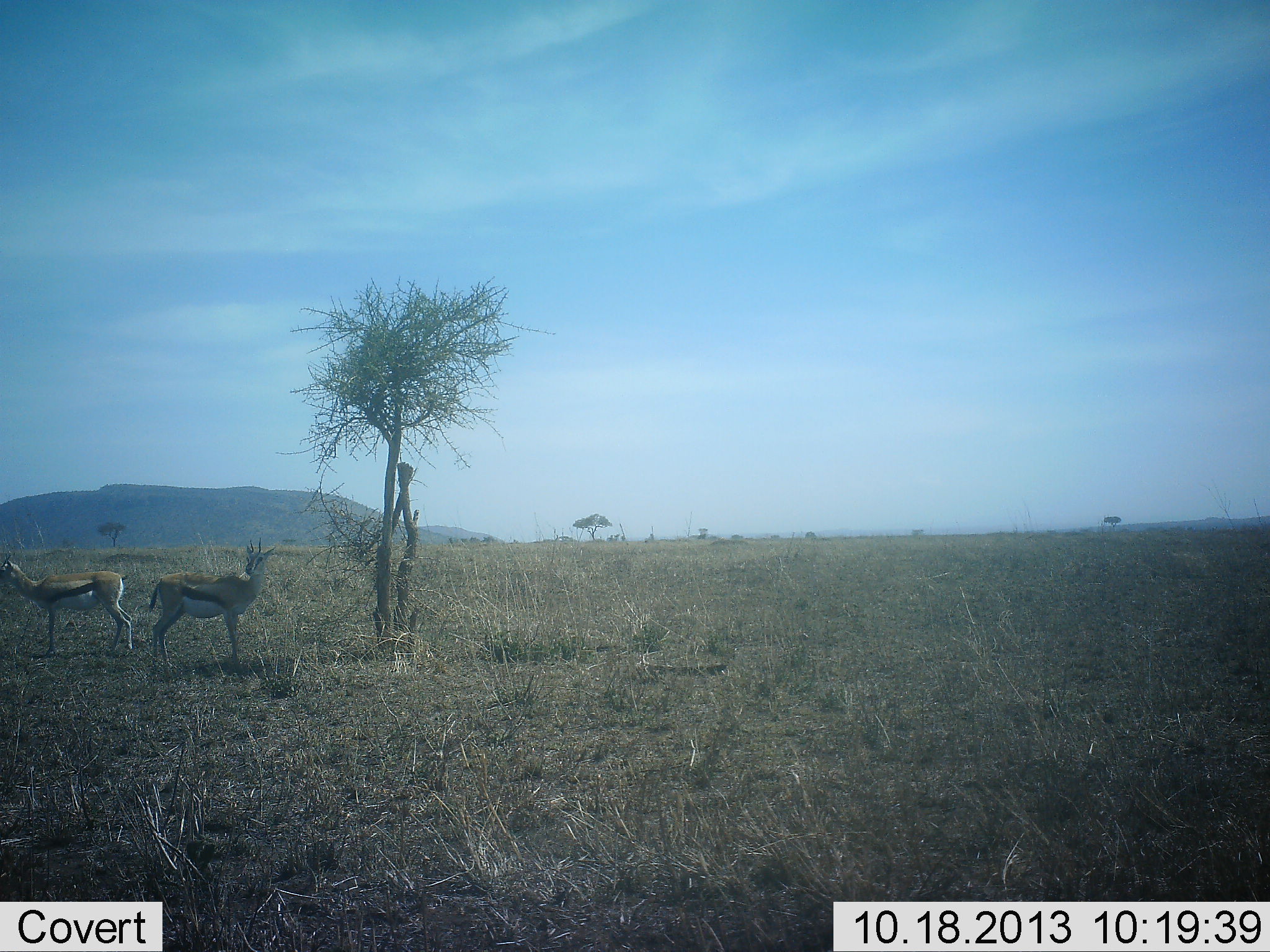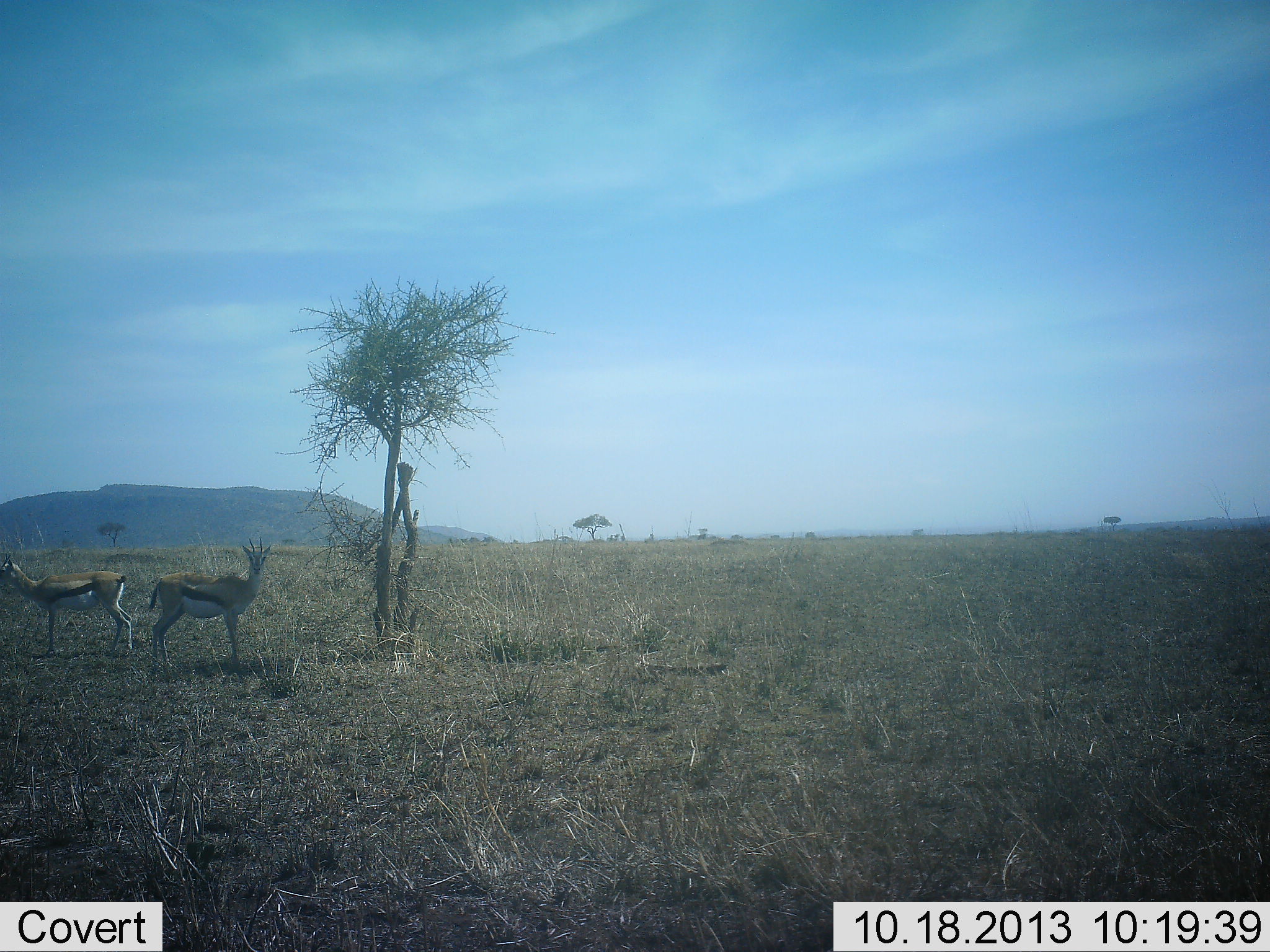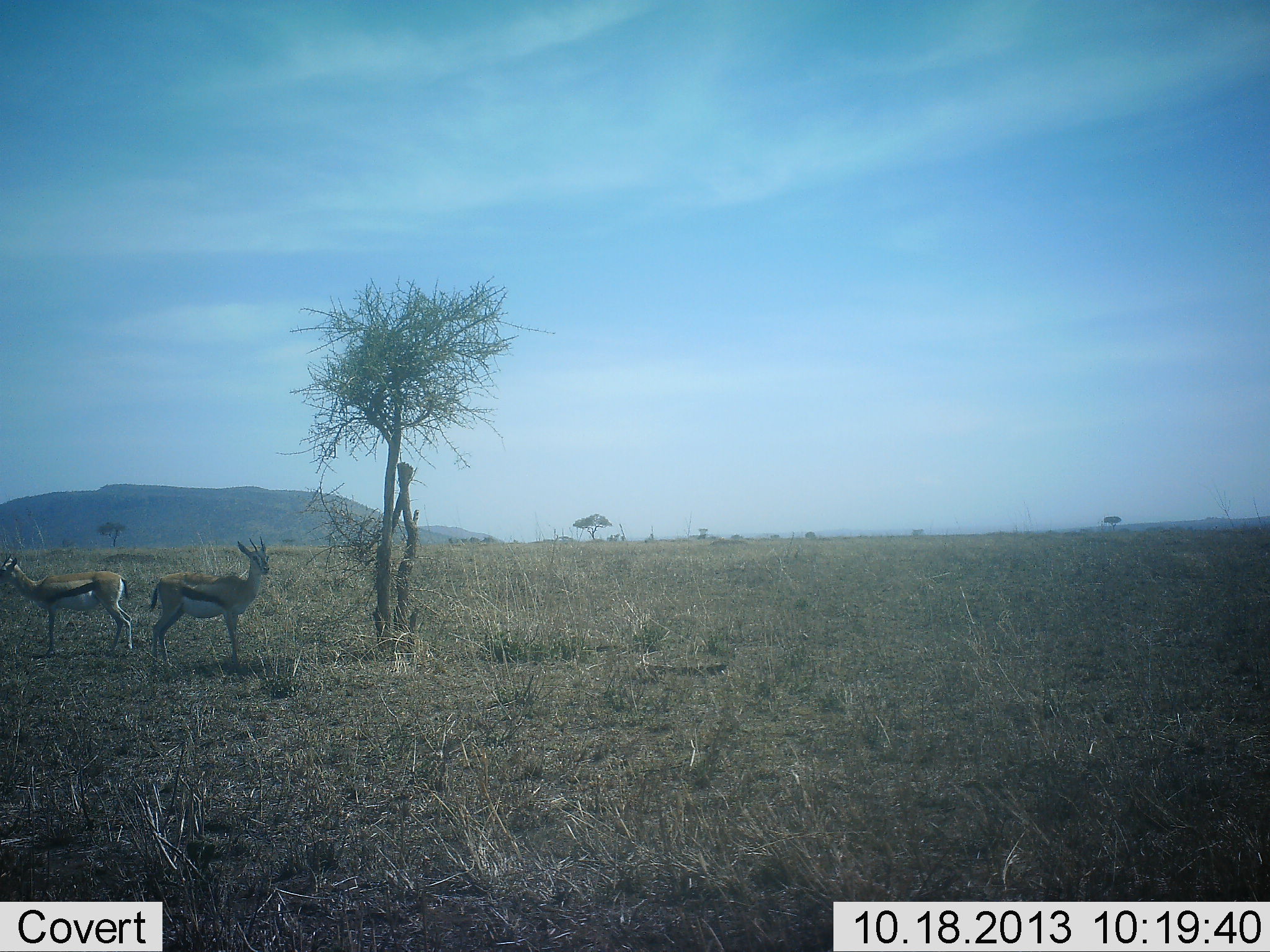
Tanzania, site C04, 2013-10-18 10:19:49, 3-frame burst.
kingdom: Animalia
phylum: Chordata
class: Mammalia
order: Artiodactyla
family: Bovidae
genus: Eudorcas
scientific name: Eudorcas thomsonii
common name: thomson's gazelle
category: gazellethomsons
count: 2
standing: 90%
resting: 10%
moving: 0%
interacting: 0%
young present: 0%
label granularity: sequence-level